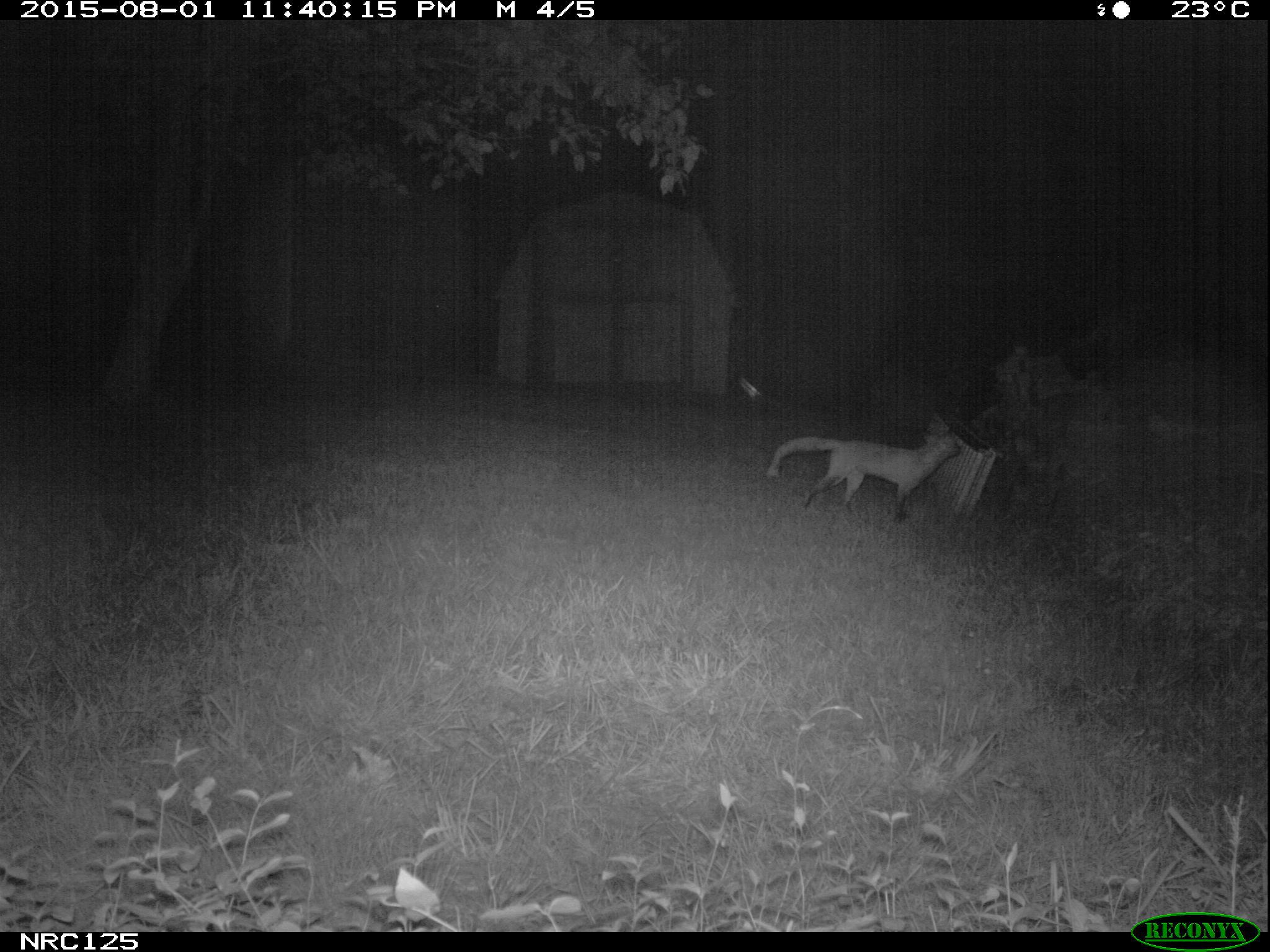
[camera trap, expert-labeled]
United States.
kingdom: Animalia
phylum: Chordata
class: Mammalia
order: Carnivora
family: Canidae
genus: Vulpes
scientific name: Vulpes vulpes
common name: red fox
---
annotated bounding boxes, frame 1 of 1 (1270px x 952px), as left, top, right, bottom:
Red Fox: 772, 419, 969, 526